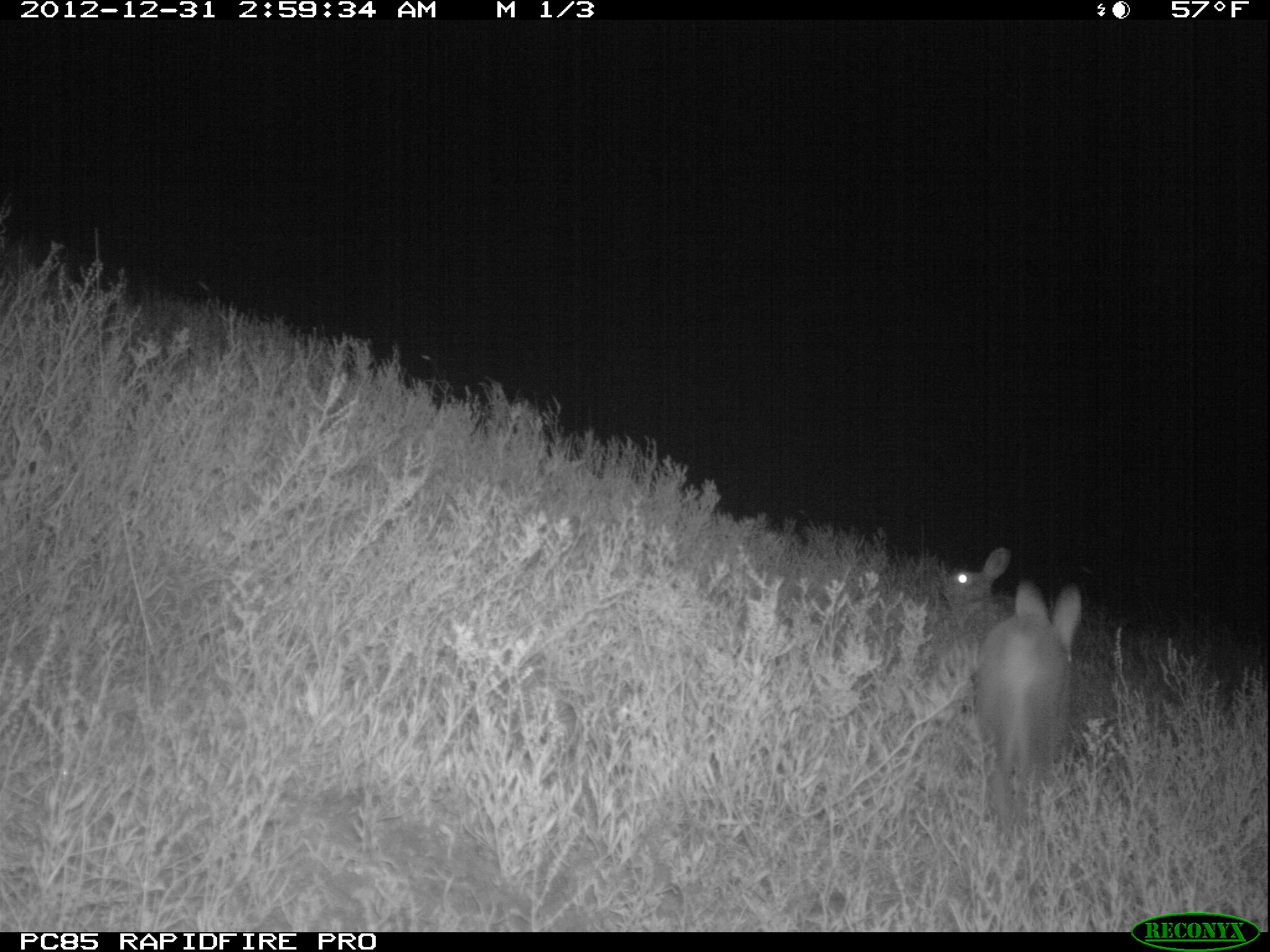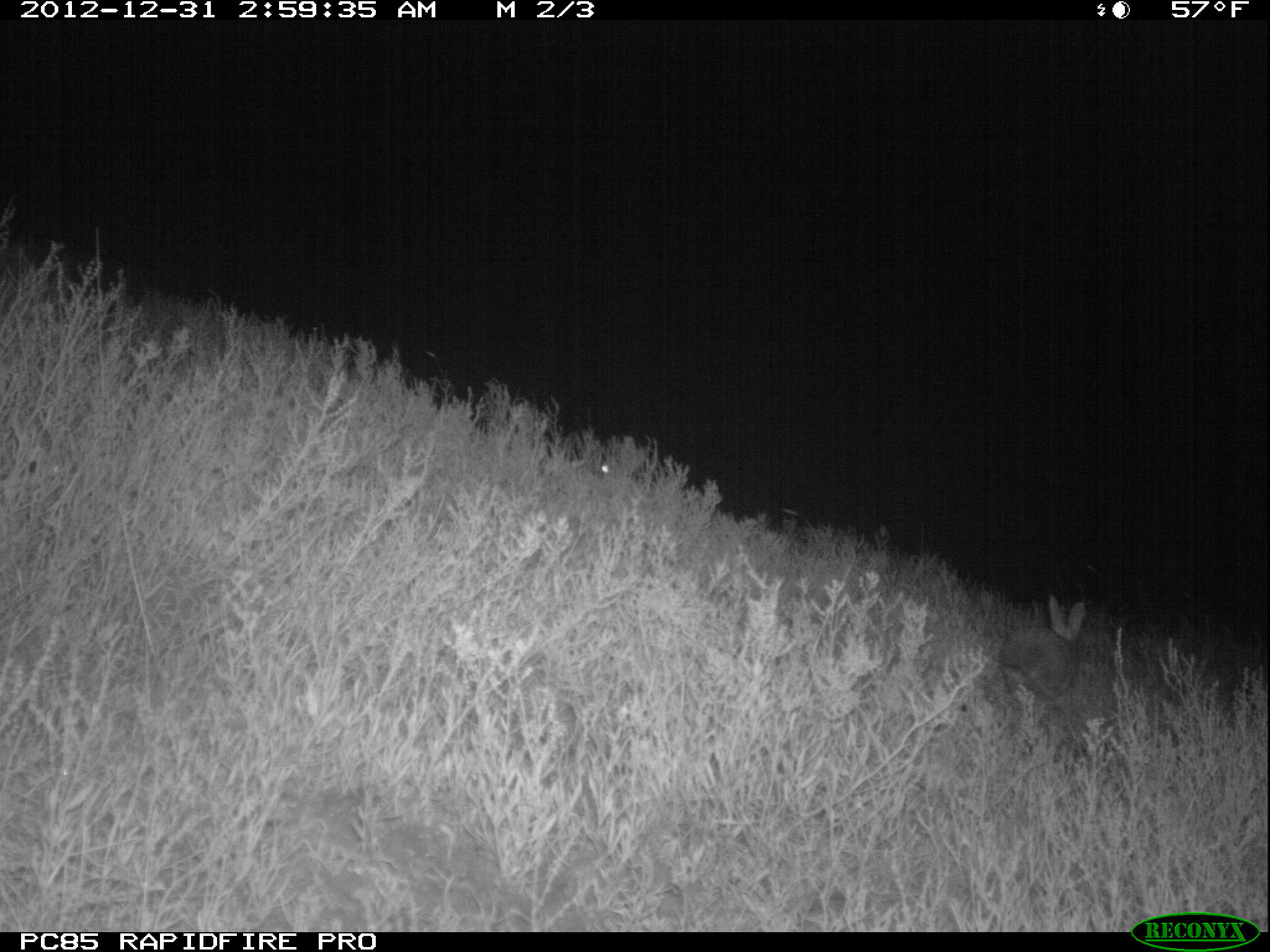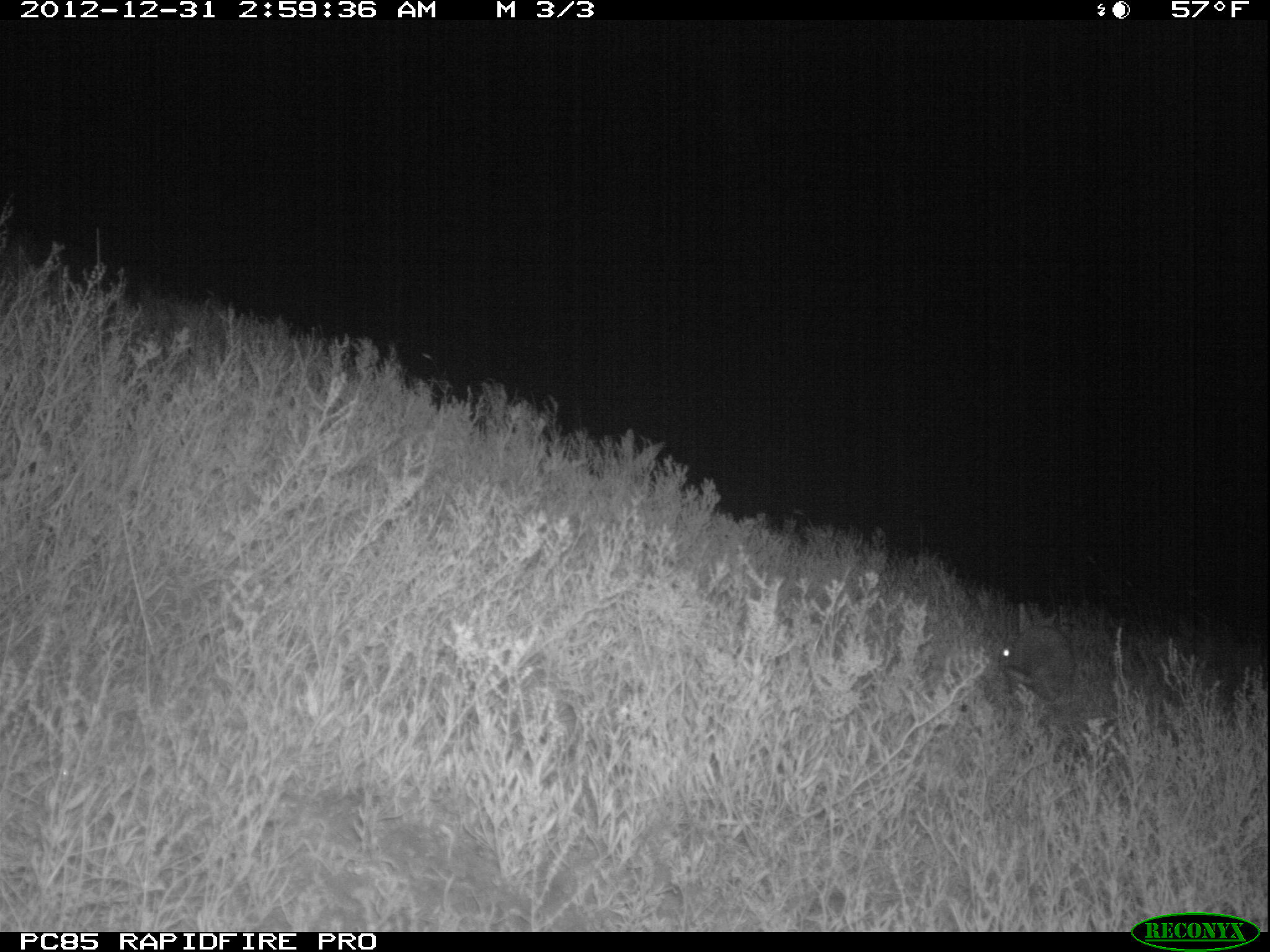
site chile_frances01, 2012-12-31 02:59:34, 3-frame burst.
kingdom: Animalia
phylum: Chordata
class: Mammalia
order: Lagomorpha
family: Leporidae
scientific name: Leporidae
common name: rabbits and hares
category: rabbit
Rabbit (rabbits and hares) (Leporidae).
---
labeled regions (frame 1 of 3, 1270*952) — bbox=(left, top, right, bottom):
rabbit: bbox=(964, 565, 1091, 831); bbox=(934, 543, 1016, 633)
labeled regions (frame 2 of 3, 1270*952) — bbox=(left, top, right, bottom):
rabbit: bbox=(997, 596, 1087, 705); bbox=(587, 438, 652, 487)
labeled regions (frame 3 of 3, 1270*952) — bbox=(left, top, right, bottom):
rabbit: bbox=(996, 598, 1082, 708)